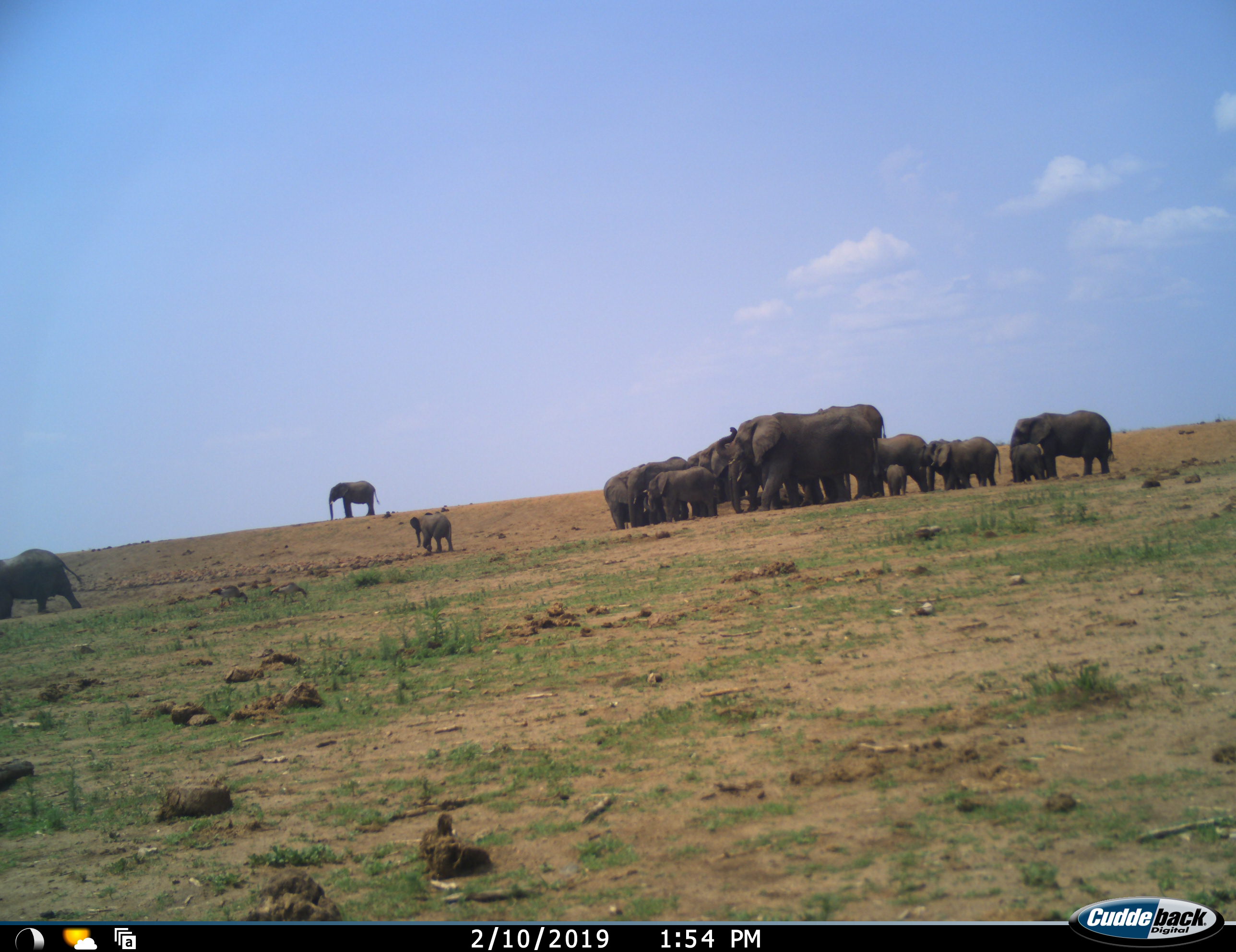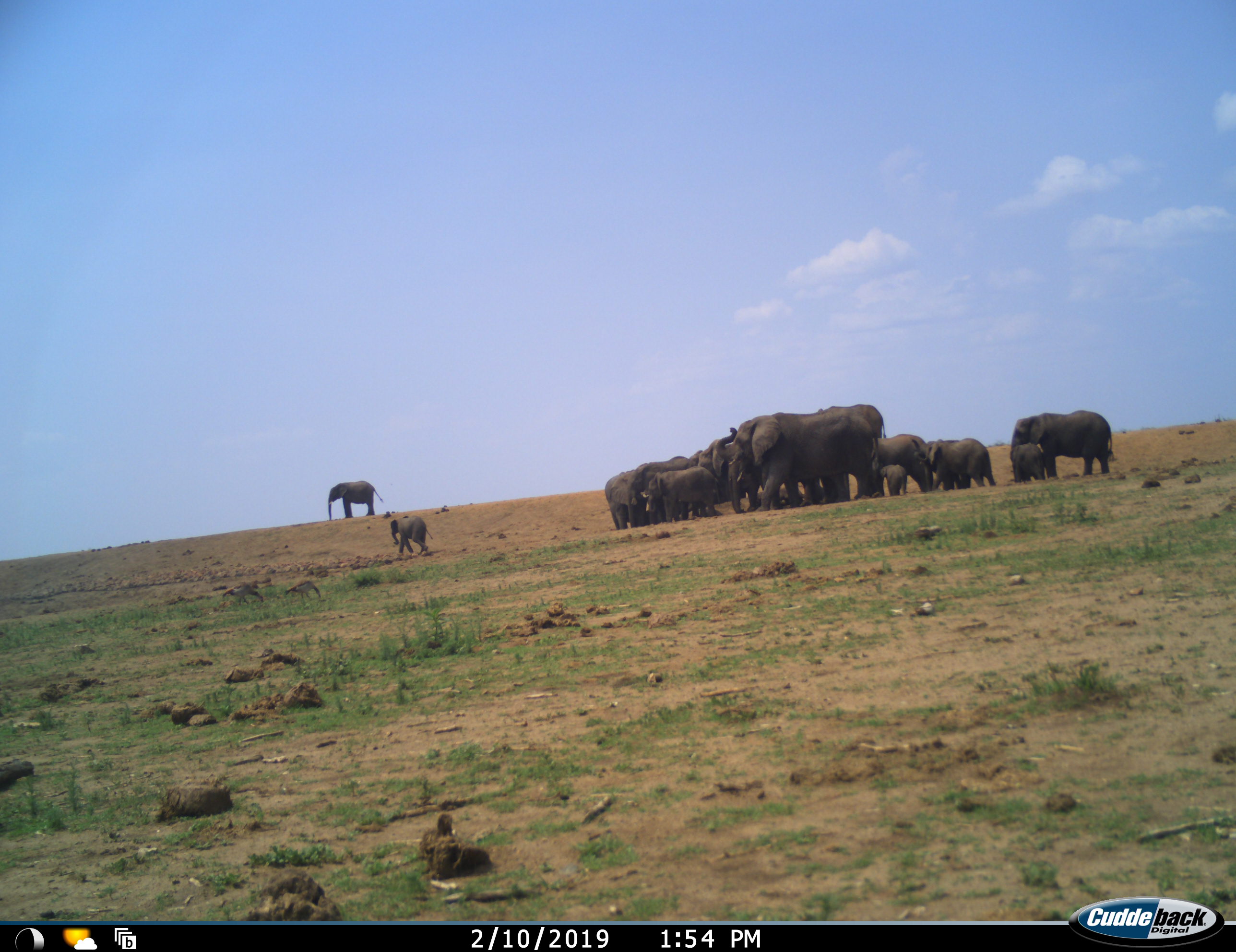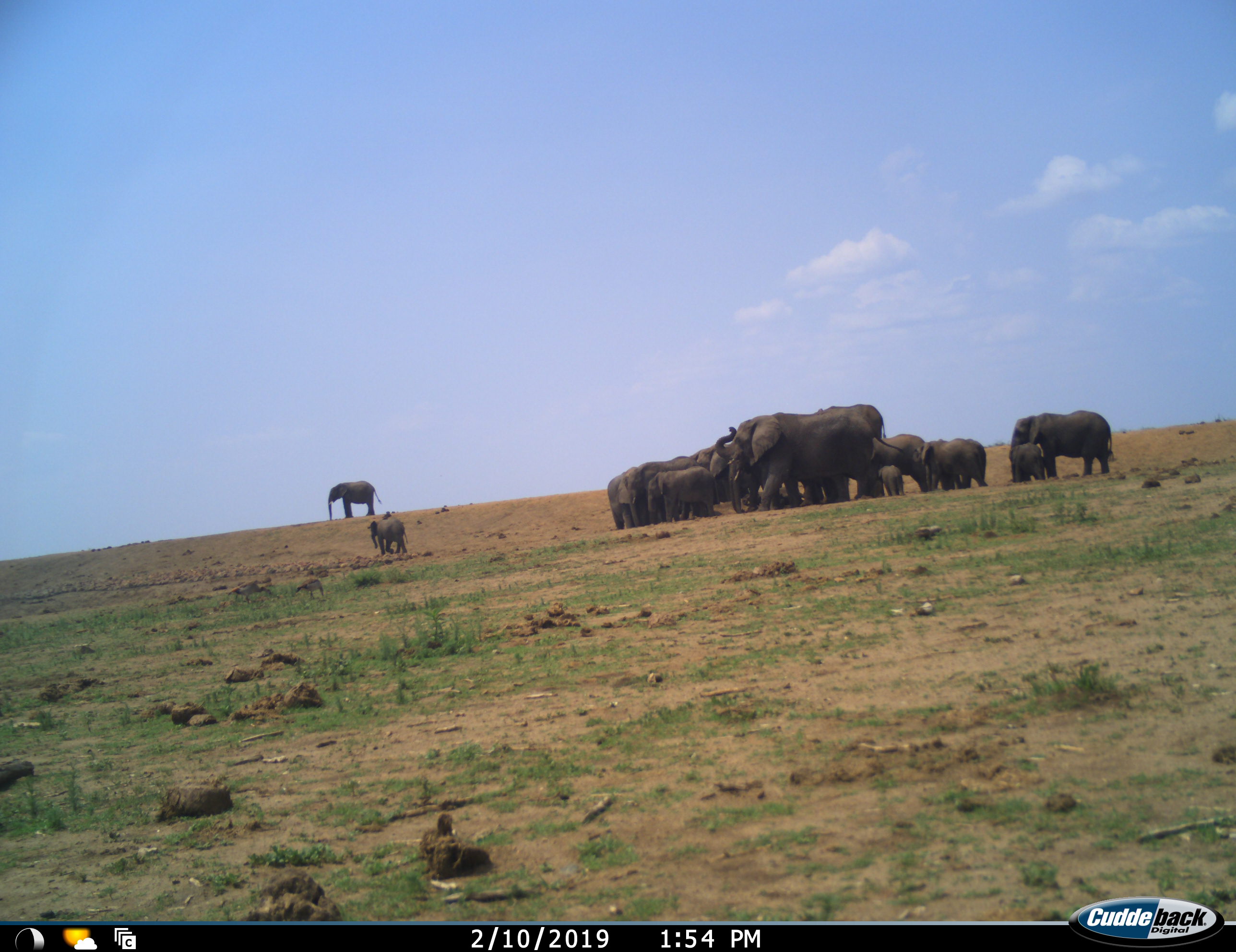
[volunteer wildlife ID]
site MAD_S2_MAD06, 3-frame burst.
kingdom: Animalia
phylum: Chordata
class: Mammalia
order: Proboscidea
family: Elephantidae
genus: Loxodonta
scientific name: Loxodonta africana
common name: african bush elephant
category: elephant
Elephant (african bush elephant) (Loxodonta africana), count 11-50. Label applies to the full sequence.